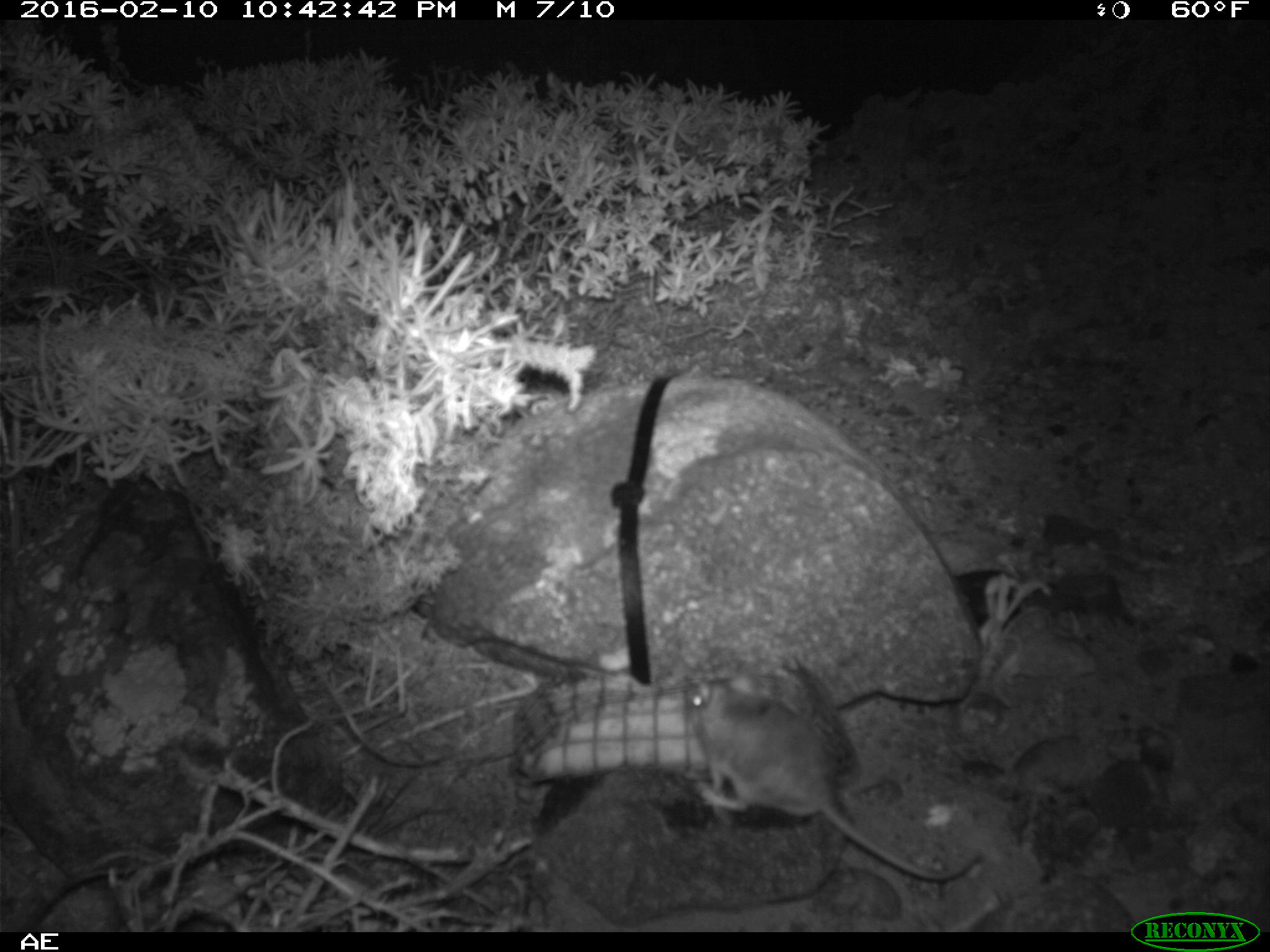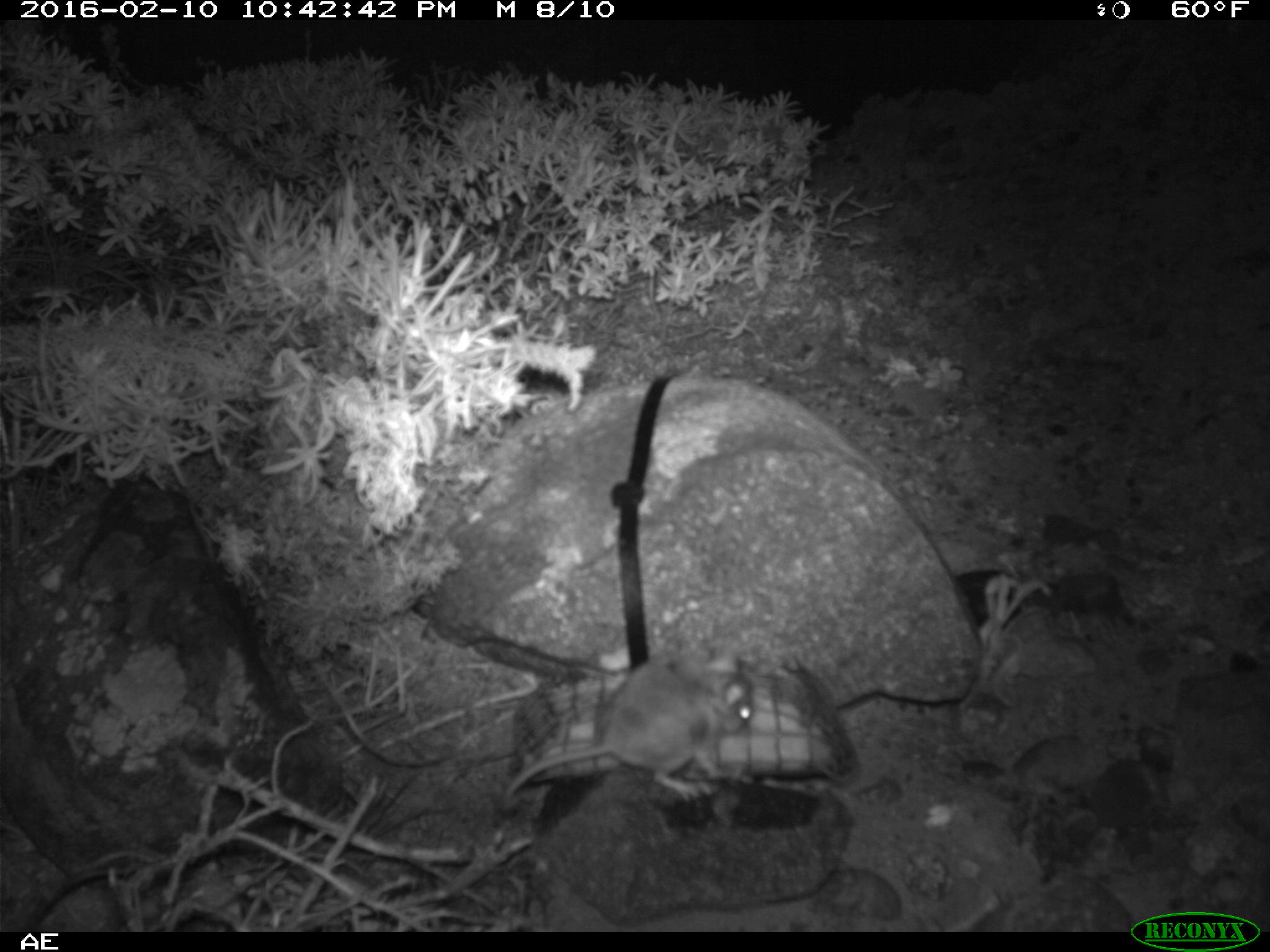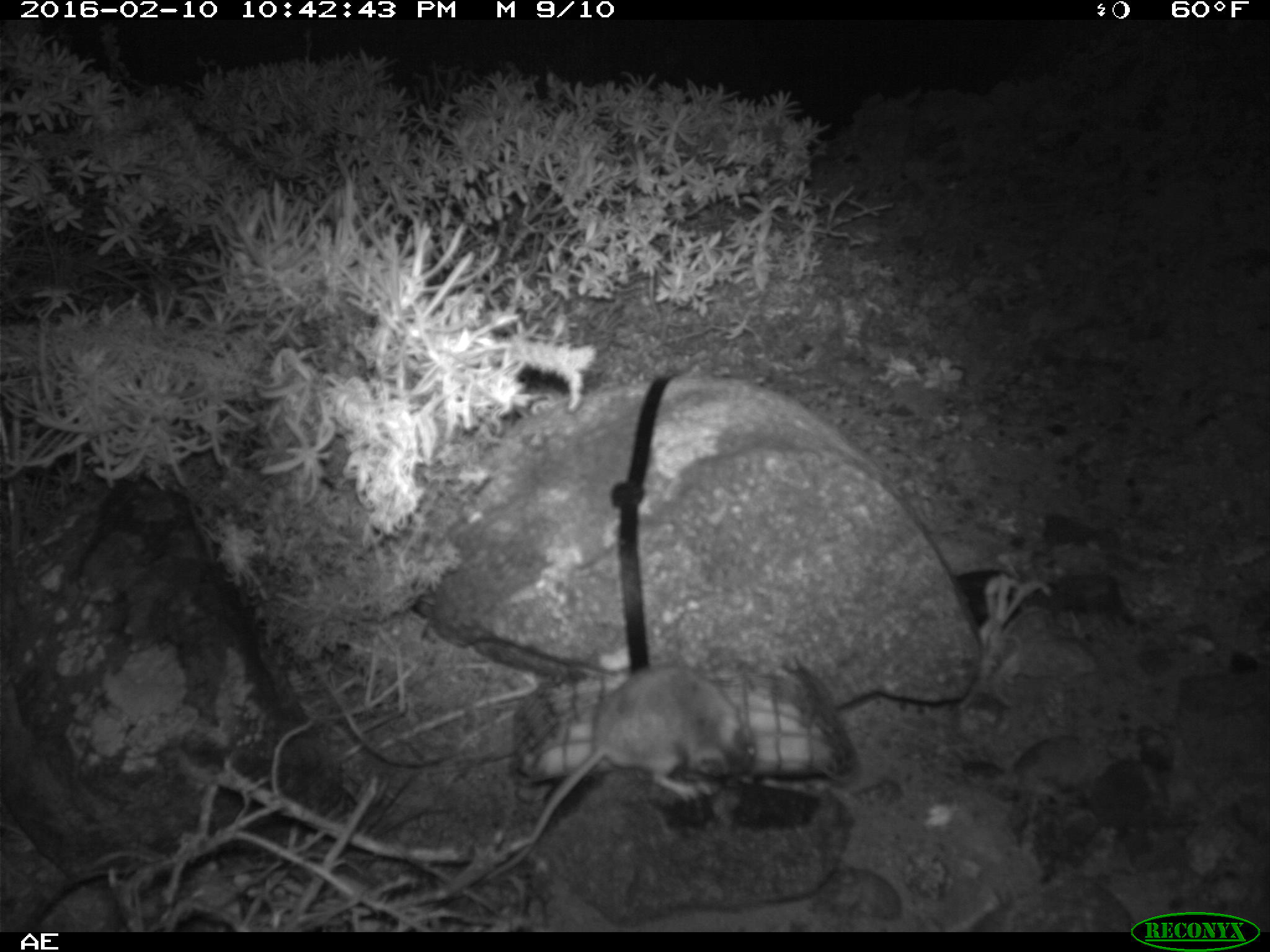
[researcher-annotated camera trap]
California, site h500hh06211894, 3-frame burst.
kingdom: Animalia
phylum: Chordata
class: Mammalia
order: Rodentia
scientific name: Rodentia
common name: rodent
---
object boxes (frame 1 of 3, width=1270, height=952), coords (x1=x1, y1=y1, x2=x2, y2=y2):
rodent: (x1=680, y1=674, x2=980, y2=884)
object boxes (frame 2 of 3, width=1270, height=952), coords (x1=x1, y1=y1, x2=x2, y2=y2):
rodent: (x1=504, y1=651, x2=753, y2=795)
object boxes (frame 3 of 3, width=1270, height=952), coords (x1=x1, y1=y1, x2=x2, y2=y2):
rodent: (x1=481, y1=661, x2=753, y2=876)